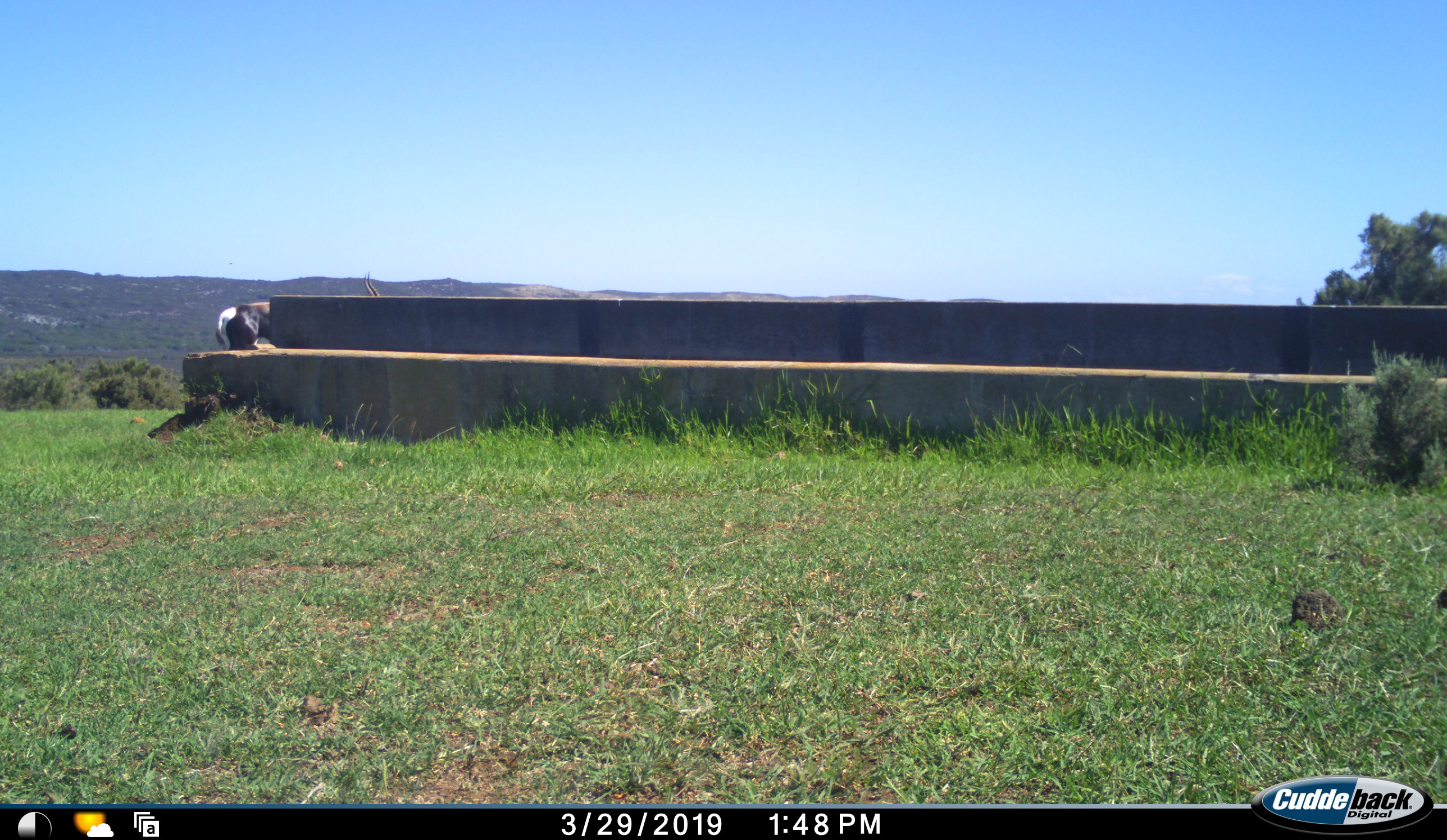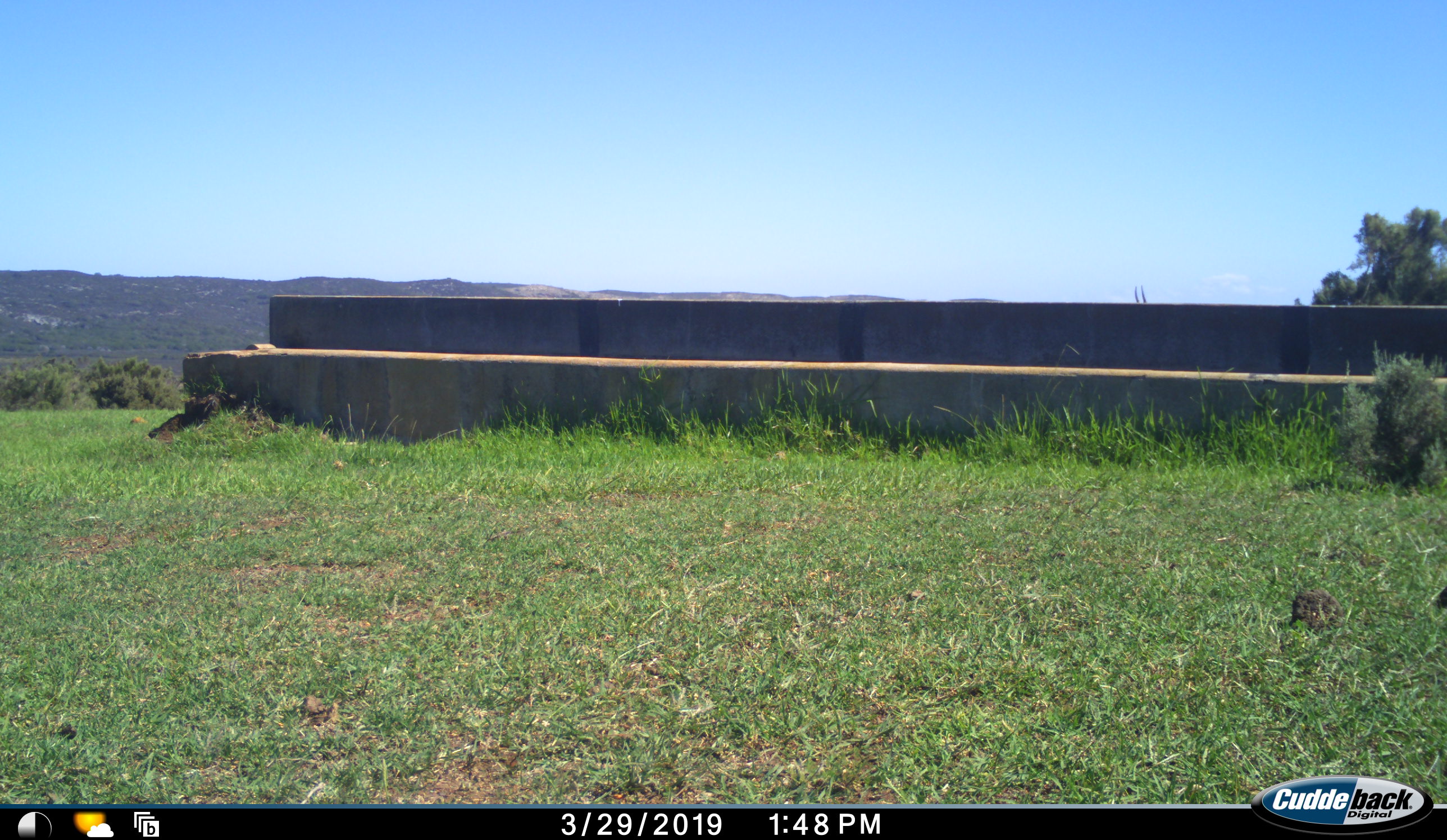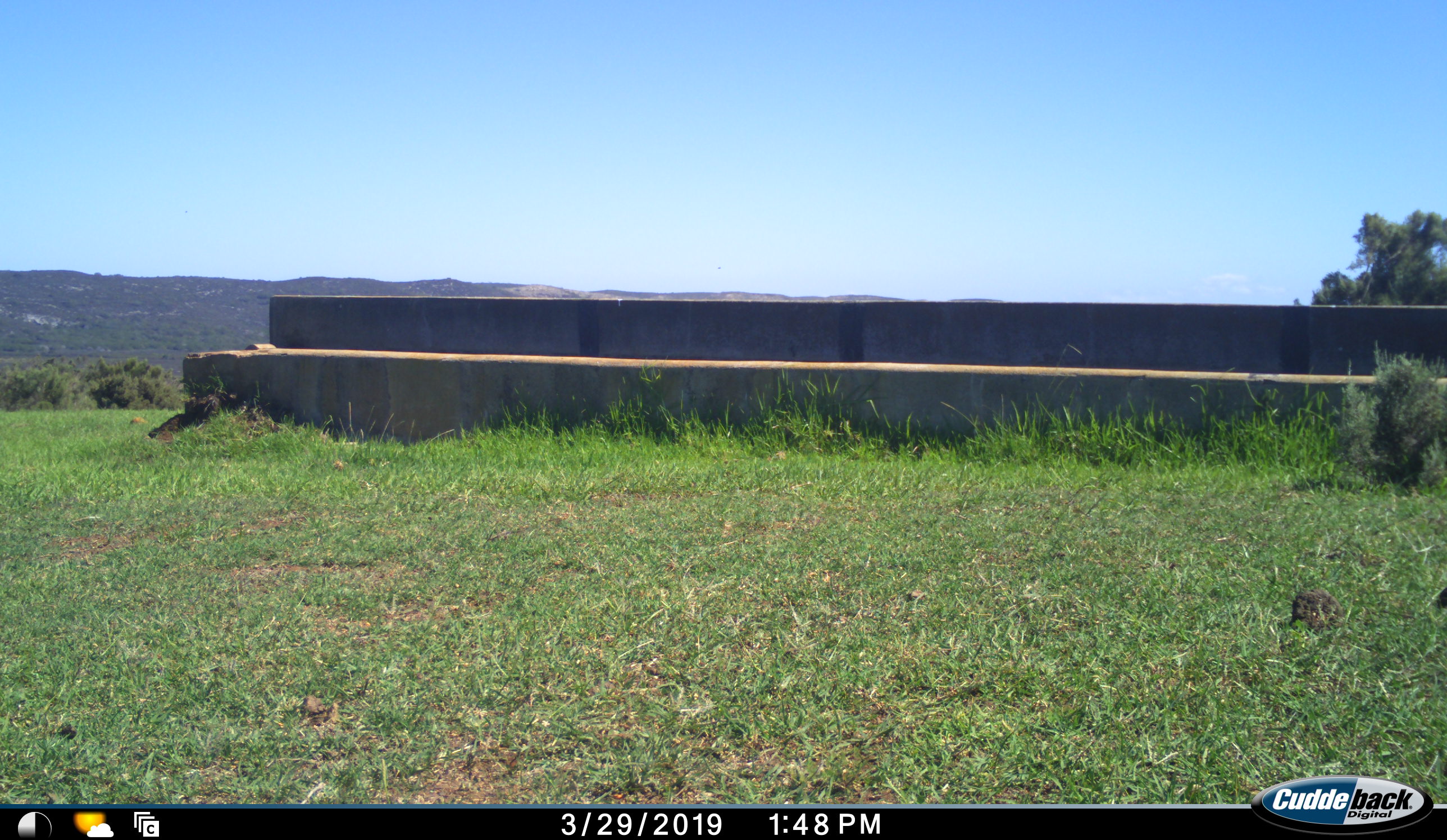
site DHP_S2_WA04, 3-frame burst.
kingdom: Animalia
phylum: Chordata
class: Mammalia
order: Artiodactyla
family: Bovidae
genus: Damaliscus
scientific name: Damaliscus pygargus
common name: bontebok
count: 1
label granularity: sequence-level